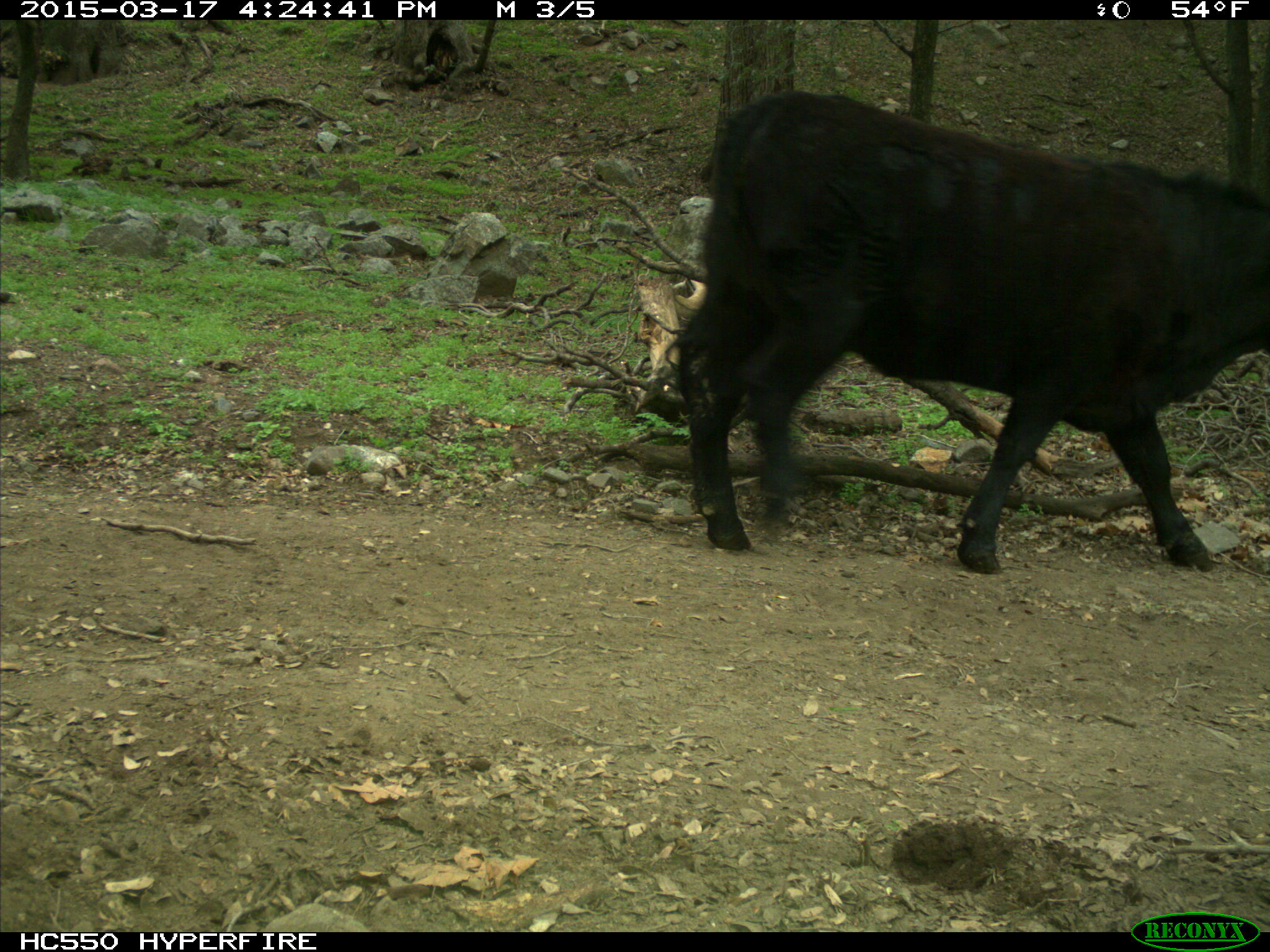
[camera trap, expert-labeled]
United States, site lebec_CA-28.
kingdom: Animalia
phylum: Chordata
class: Mammalia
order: Artiodactyla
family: Bovidae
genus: Bos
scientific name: Bos taurus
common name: domestic cow